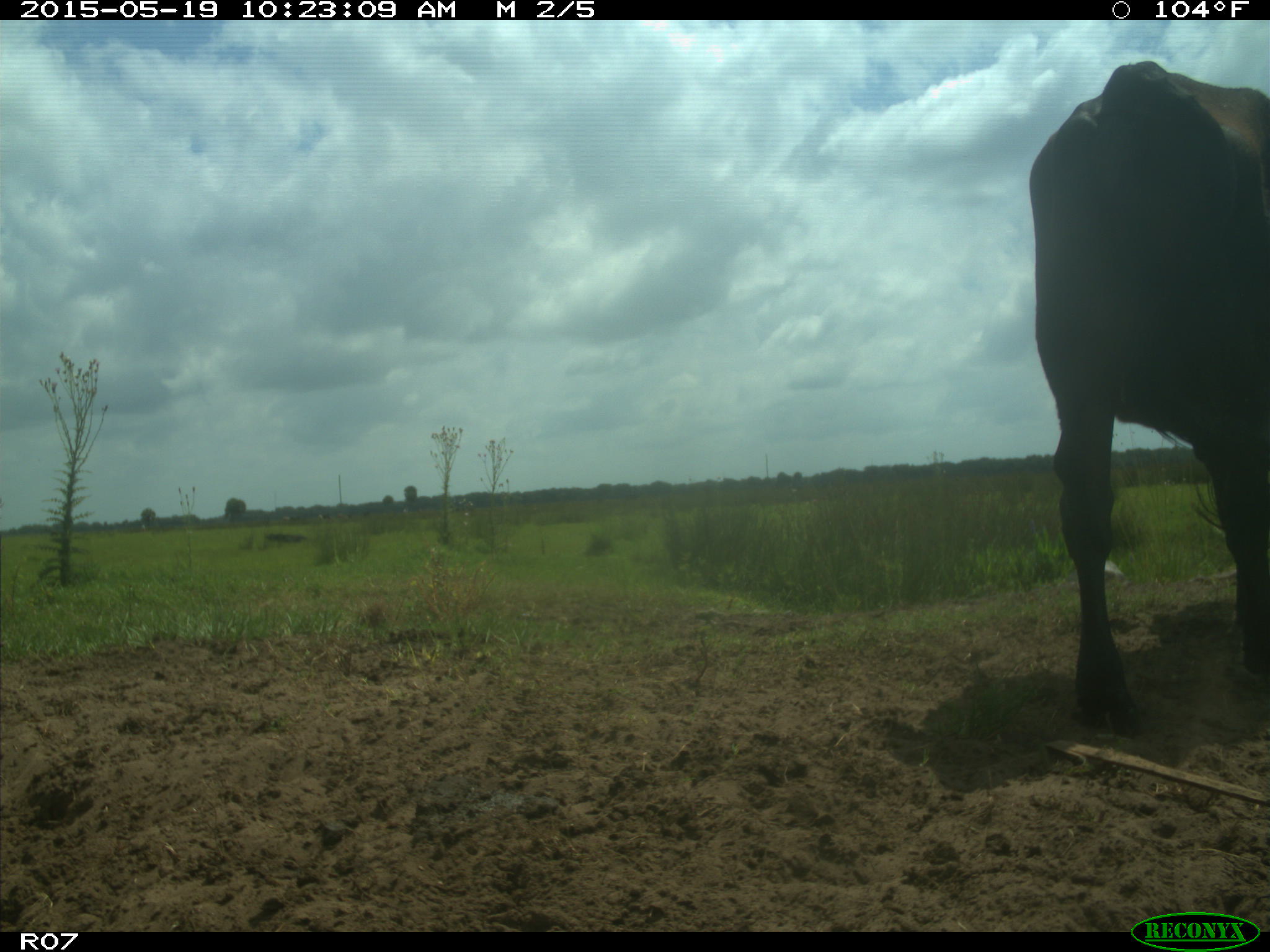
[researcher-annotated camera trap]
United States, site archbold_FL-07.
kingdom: Animalia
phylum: Chordata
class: Mammalia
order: Artiodactyla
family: Bovidae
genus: Bos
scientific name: Bos taurus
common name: domestic cow